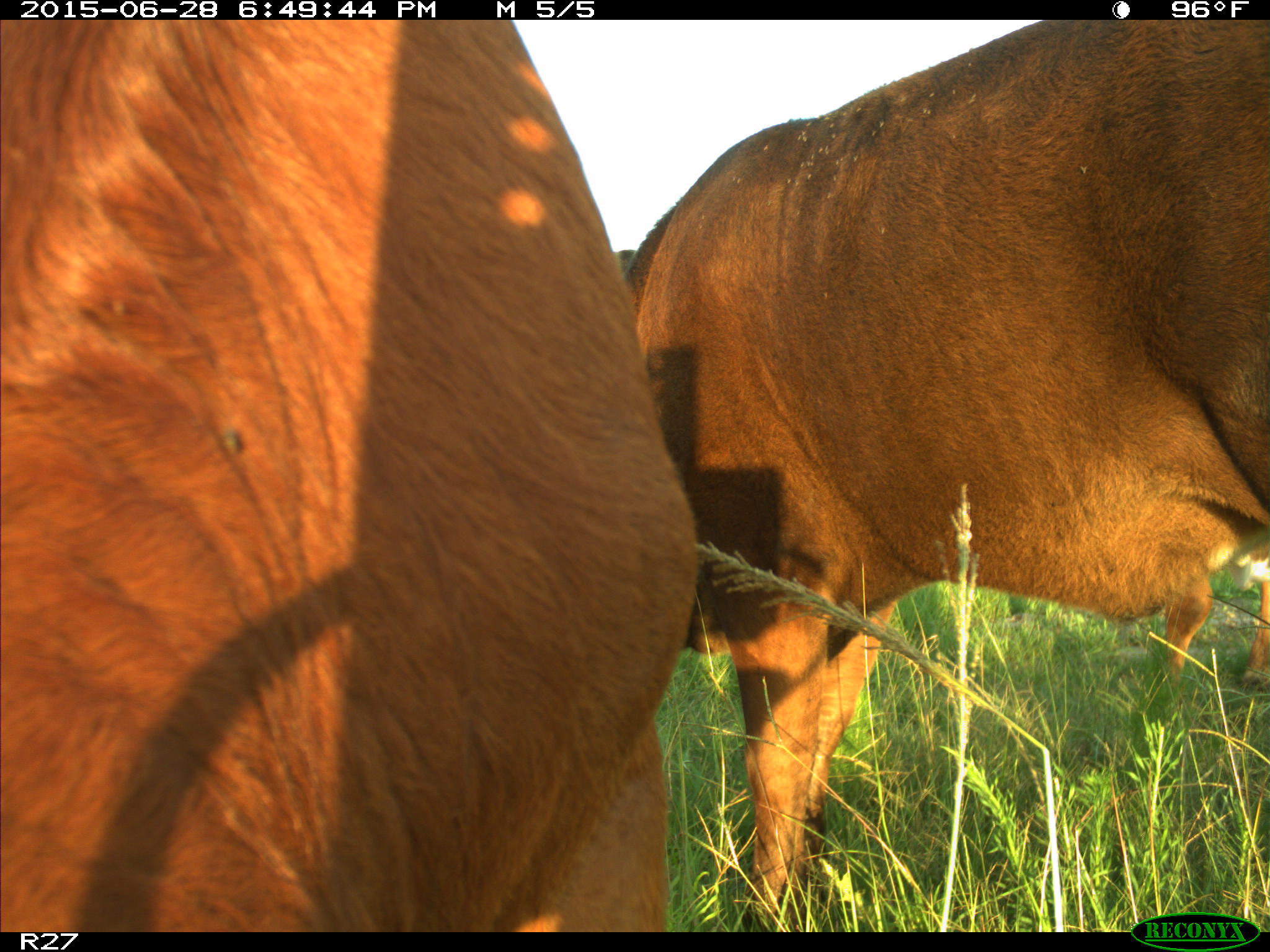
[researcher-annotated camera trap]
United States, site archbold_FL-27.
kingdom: Animalia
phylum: Chordata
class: Mammalia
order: Artiodactyla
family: Bovidae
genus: Bos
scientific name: Bos taurus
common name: domestic cow